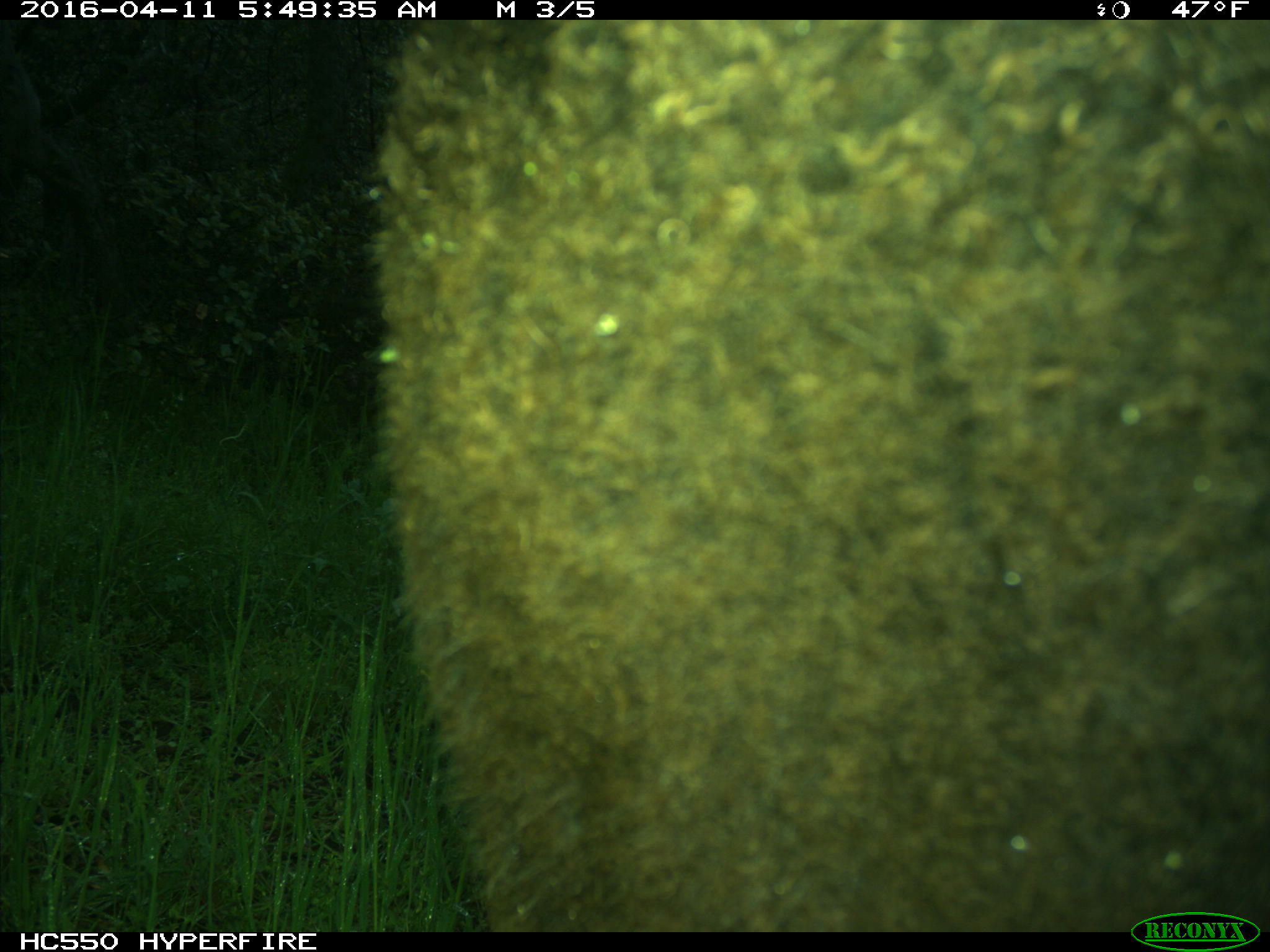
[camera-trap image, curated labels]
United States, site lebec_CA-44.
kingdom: Animalia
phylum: Chordata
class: Mammalia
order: Artiodactyla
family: Bovidae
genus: Bos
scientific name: Bos taurus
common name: domestic cow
Bos taurus (domestic cow).